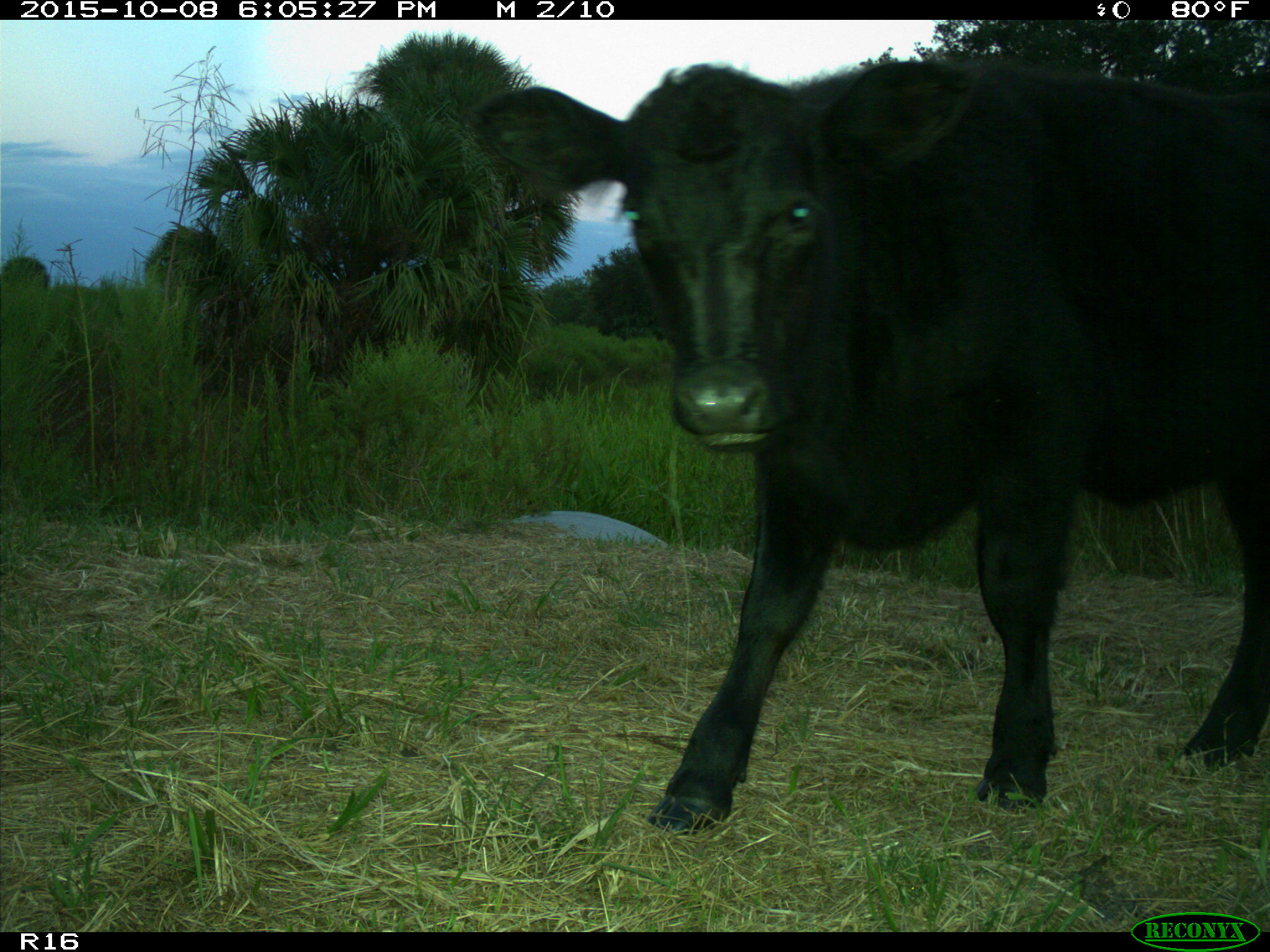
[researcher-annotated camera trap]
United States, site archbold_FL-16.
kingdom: Animalia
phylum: Chordata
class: Mammalia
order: Artiodactyla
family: Bovidae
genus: Bos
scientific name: Bos taurus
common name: domestic cow